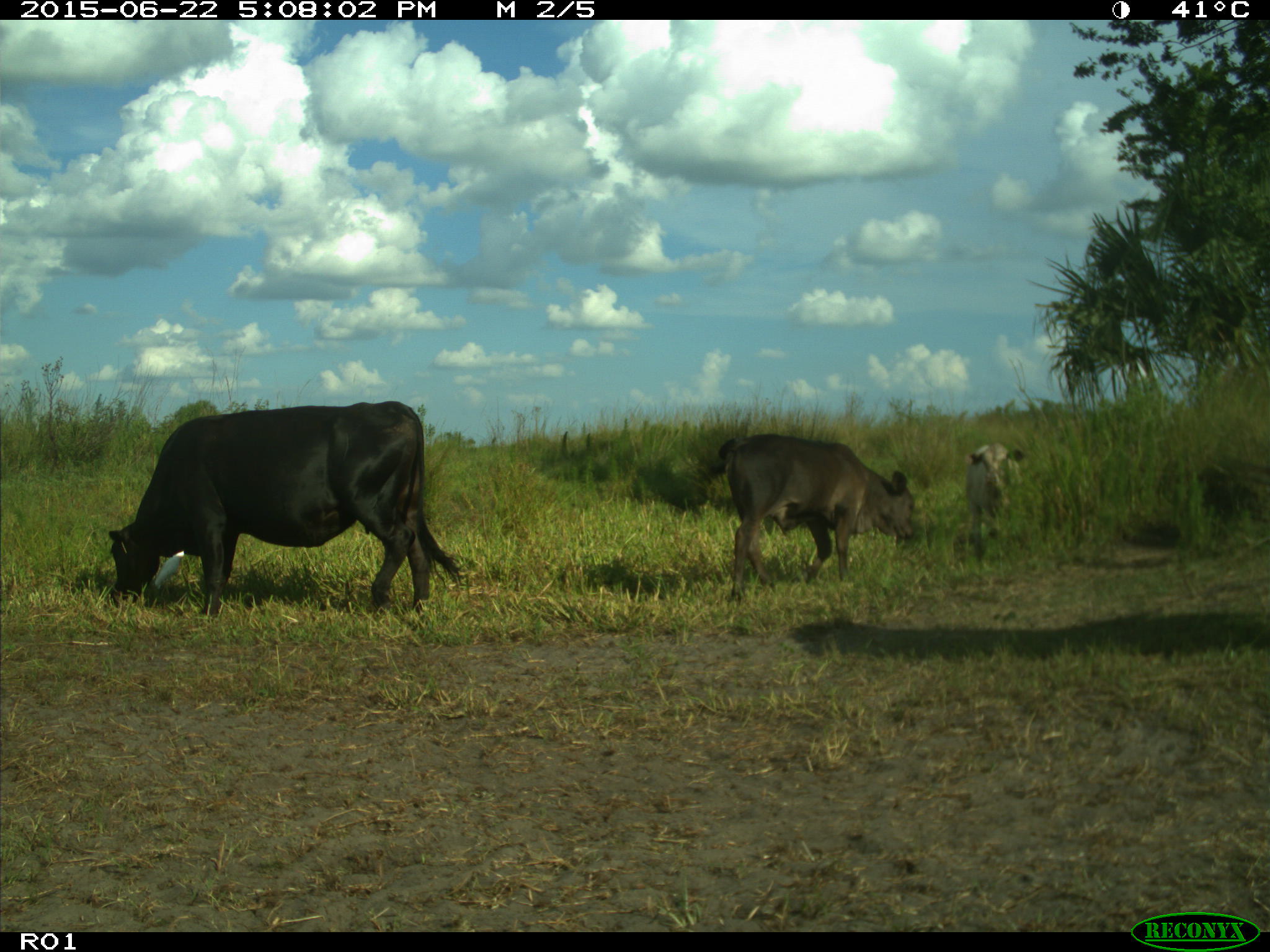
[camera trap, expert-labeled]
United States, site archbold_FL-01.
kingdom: Animalia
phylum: Chordata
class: Mammalia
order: Artiodactyla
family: Bovidae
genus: Bos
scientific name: Bos taurus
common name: domestic cow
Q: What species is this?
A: Bos taurus (domestic cow).